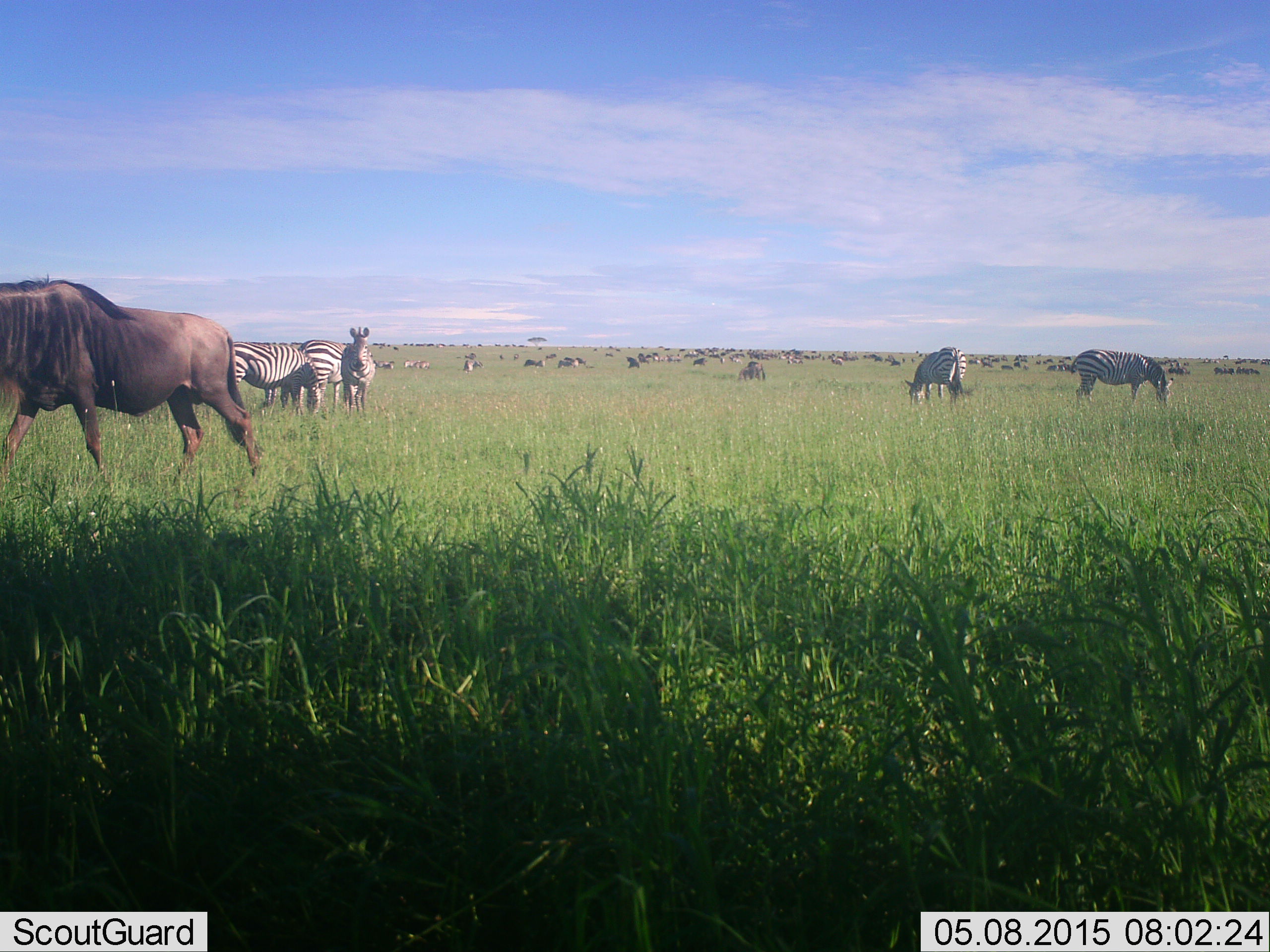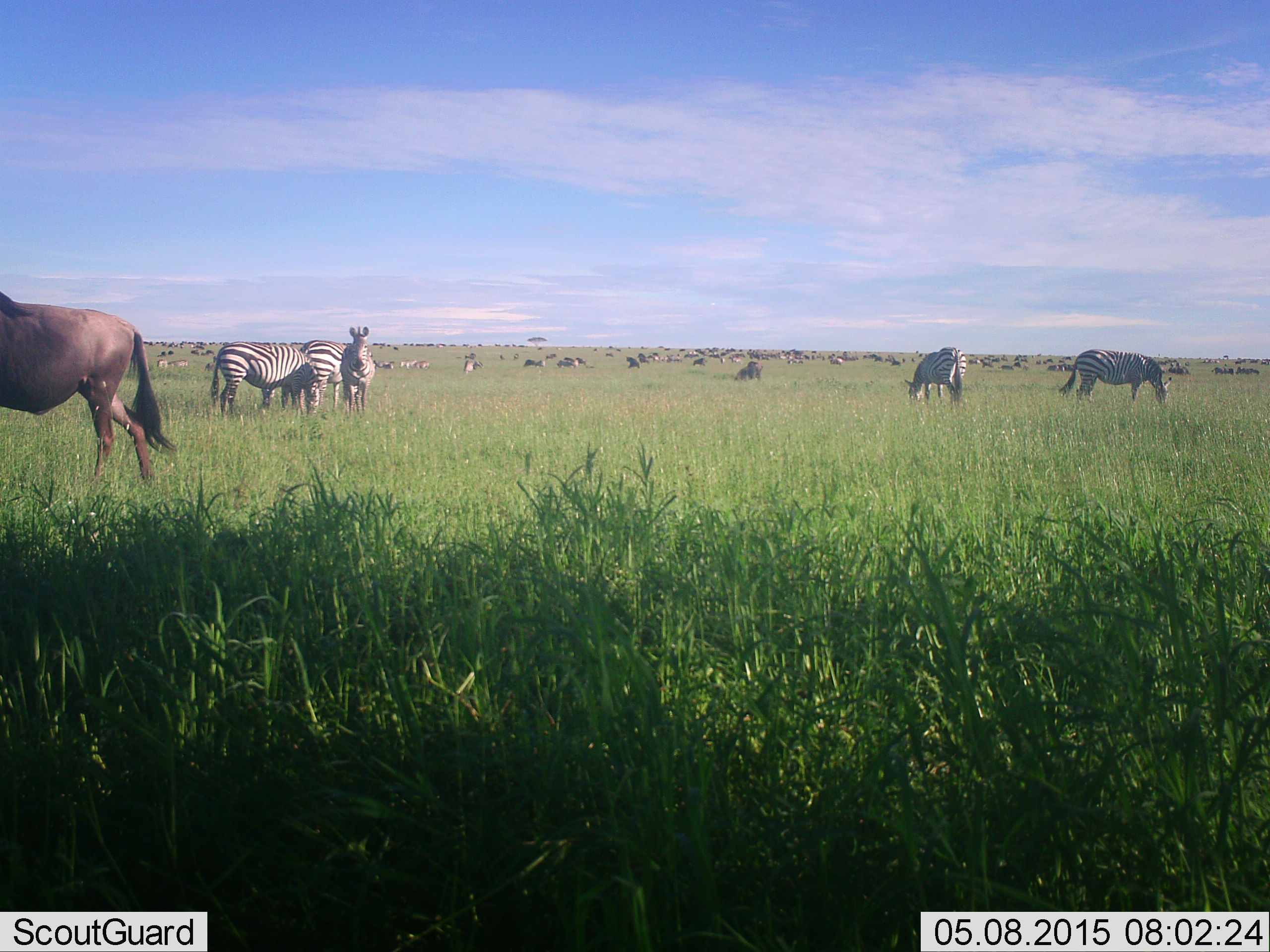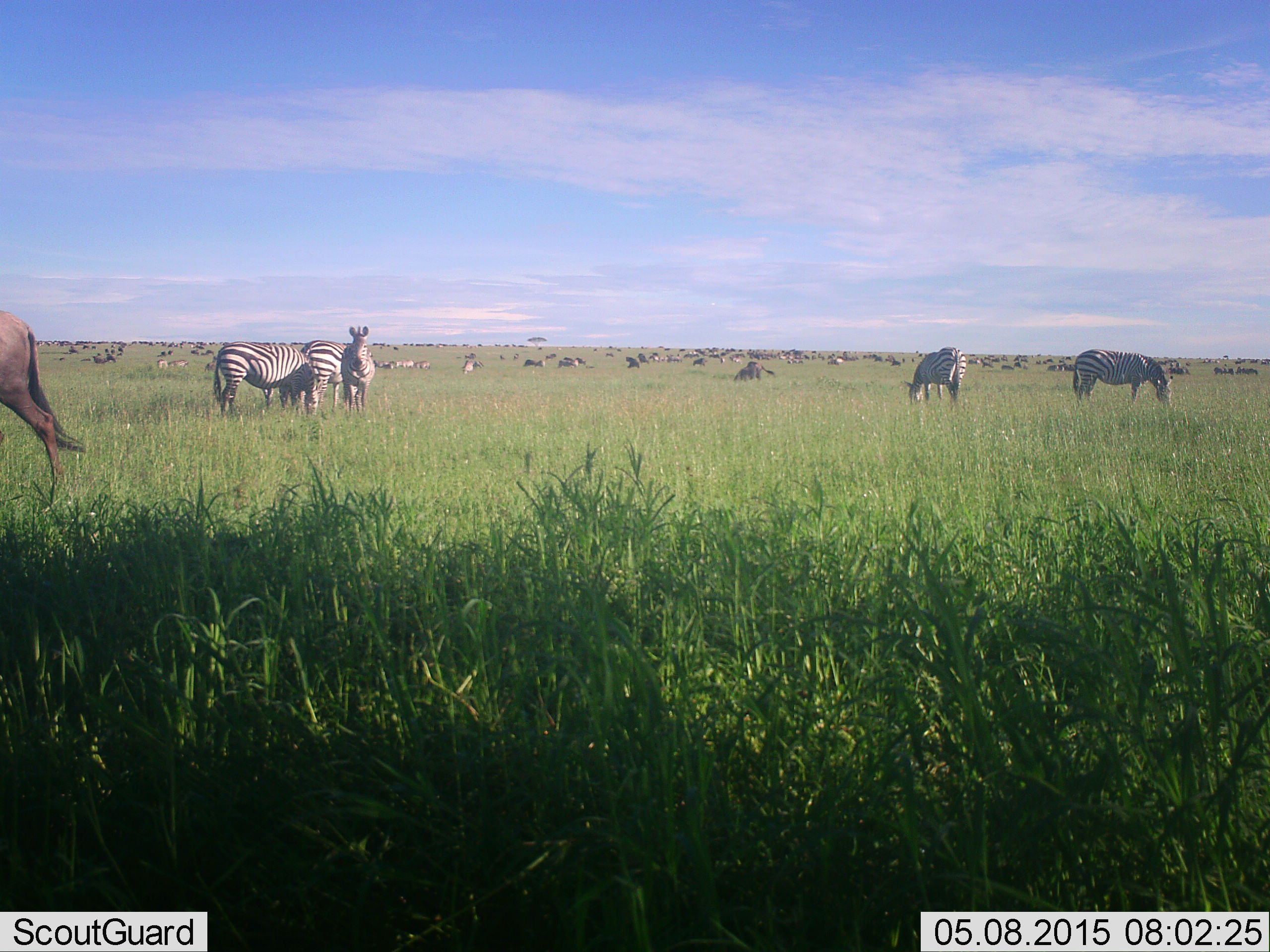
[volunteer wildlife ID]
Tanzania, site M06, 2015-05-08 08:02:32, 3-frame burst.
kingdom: Animalia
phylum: Chordata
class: Mammalia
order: Artiodactyla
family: Bovidae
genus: Connochaetes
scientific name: Connochaetes taurinus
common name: blue wildebeest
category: wildebeest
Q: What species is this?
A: Wildebeest (blue wildebeest) (Connochaetes taurinus).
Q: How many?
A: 11-50.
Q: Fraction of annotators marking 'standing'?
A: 70%.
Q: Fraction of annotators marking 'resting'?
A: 30%.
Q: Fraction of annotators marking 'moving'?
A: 80%.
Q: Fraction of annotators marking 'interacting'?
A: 10%.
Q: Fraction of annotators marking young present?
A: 0%.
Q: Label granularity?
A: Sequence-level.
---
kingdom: Animalia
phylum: Chordata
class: Mammalia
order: Perissodactyla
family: Equidae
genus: Equus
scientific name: Equus quagga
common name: plains zebra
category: zebra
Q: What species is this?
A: Zebra (plains zebra) (Equus quagga).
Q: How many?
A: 7.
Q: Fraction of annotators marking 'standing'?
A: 73%.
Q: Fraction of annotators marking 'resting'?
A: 9%.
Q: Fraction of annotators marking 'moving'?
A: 27%.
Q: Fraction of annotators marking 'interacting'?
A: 9%.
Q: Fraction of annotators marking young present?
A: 0%.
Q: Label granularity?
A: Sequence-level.